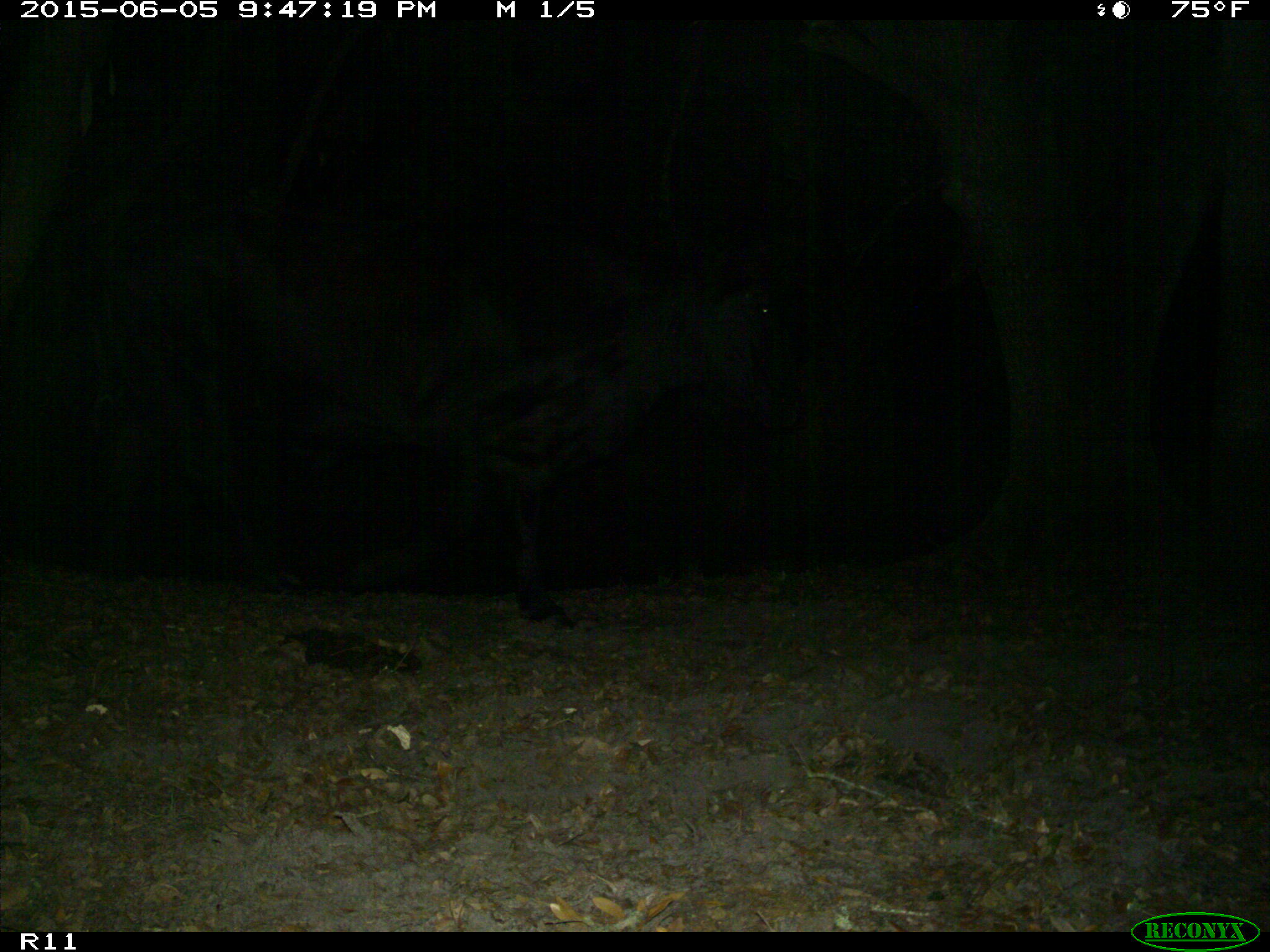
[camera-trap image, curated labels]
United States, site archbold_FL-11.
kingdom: Animalia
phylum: Chordata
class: Mammalia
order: Artiodactyla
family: Bovidae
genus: Bos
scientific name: Bos taurus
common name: domestic cow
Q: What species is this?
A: Bos taurus (domestic cow).